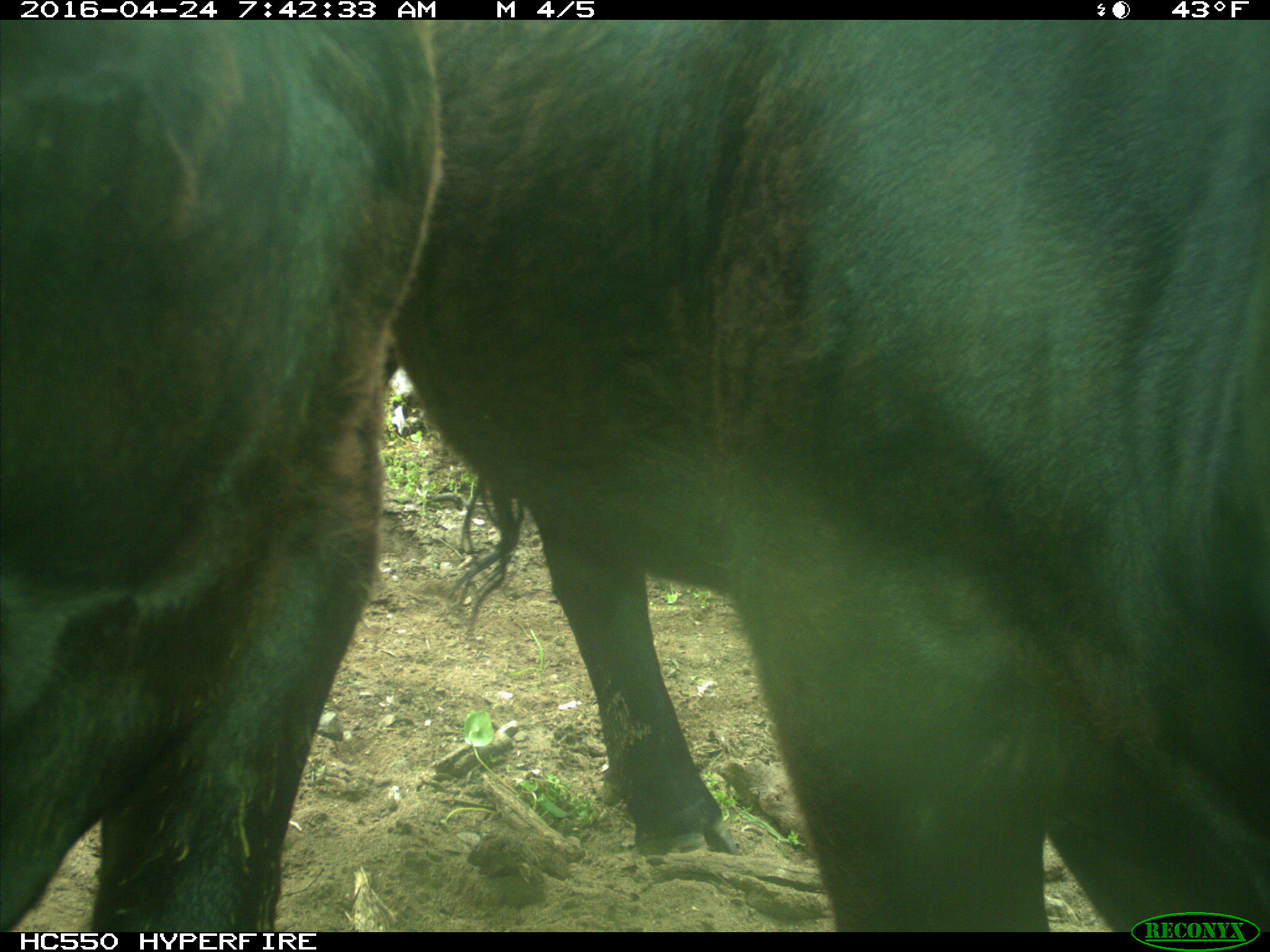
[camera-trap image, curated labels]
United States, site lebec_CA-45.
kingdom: Animalia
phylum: Chordata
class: Mammalia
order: Artiodactyla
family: Bovidae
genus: Bos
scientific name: Bos taurus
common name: domestic cow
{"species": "Bos taurus (domestic cow)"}